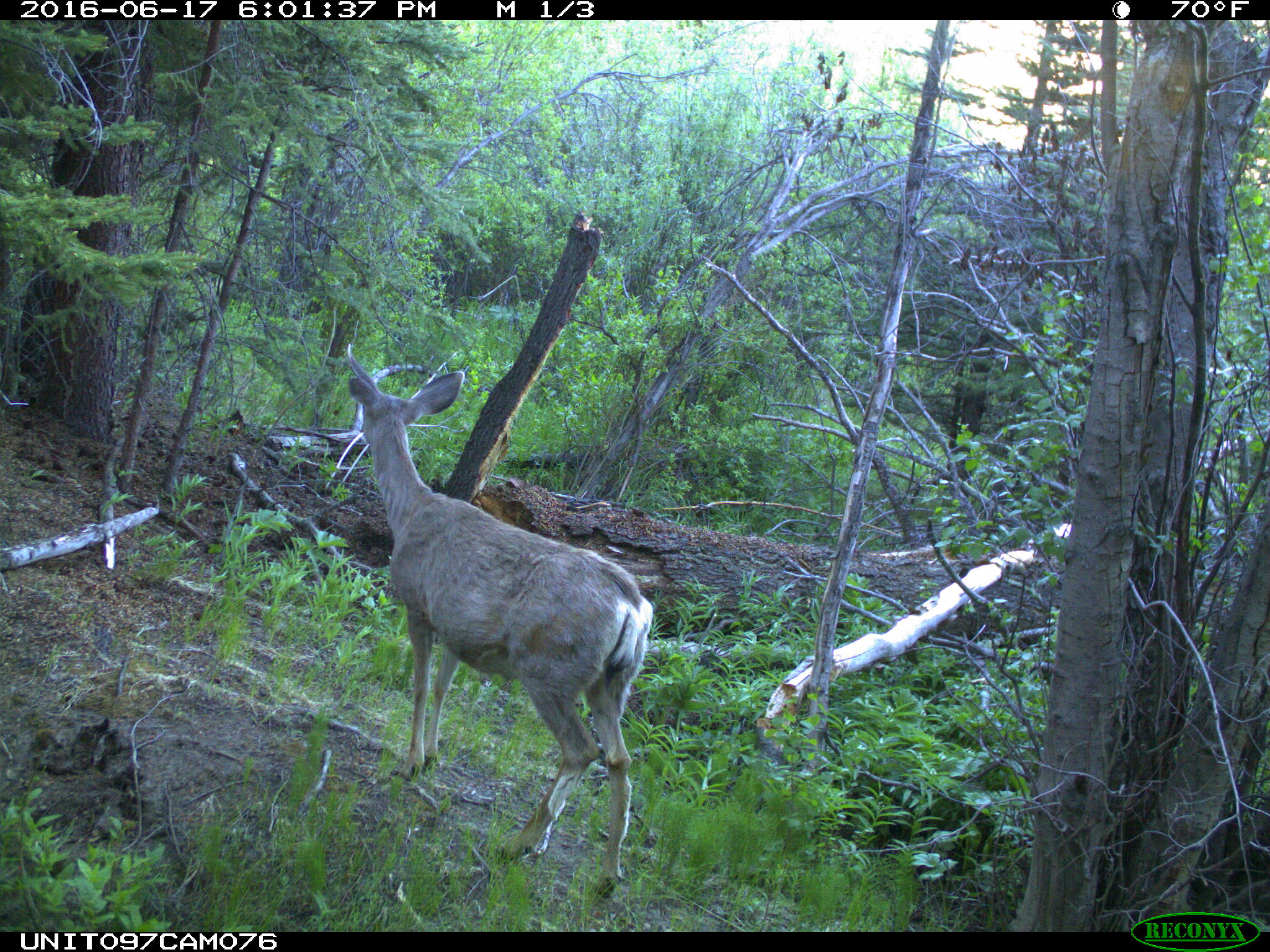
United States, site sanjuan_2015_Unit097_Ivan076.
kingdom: Animalia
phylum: Chordata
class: Mammalia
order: Artiodactyla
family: Cervidae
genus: Odocoileus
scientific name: Odocoileus hemionus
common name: mule deer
Odocoileus hemionus (mule deer).